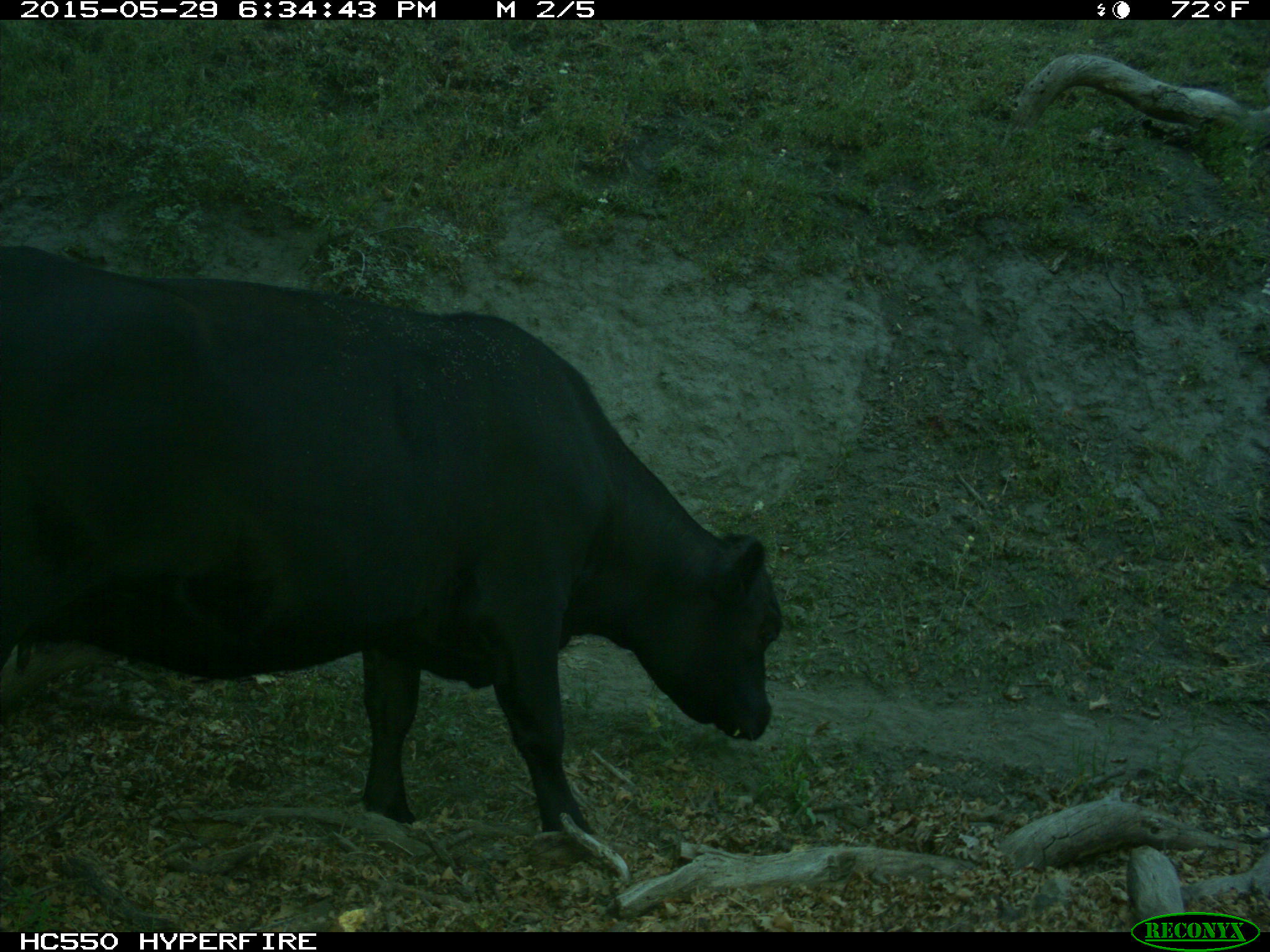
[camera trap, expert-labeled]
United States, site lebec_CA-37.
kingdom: Animalia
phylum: Chordata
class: Mammalia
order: Artiodactyla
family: Bovidae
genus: Bos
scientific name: Bos taurus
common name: domestic cow